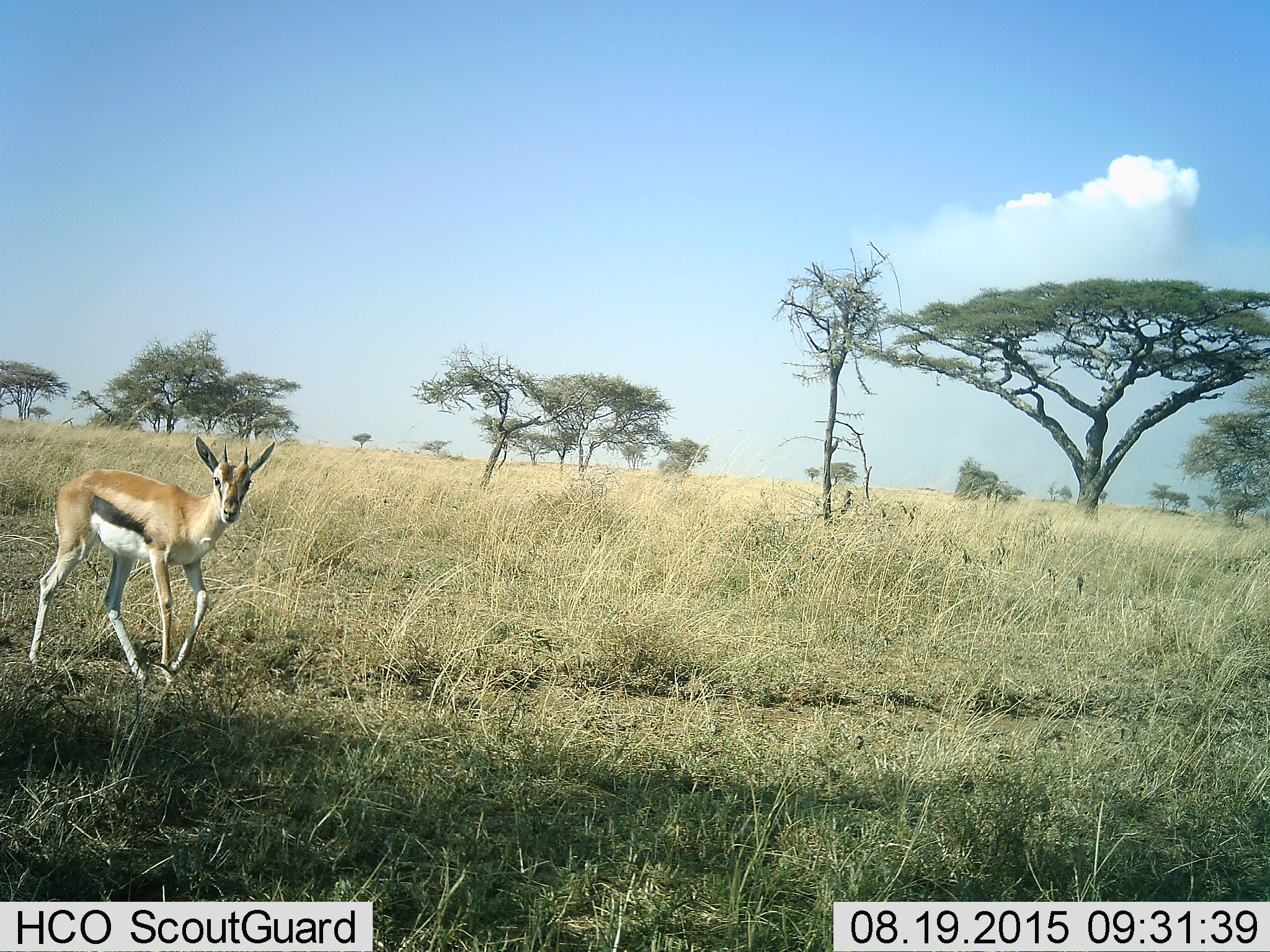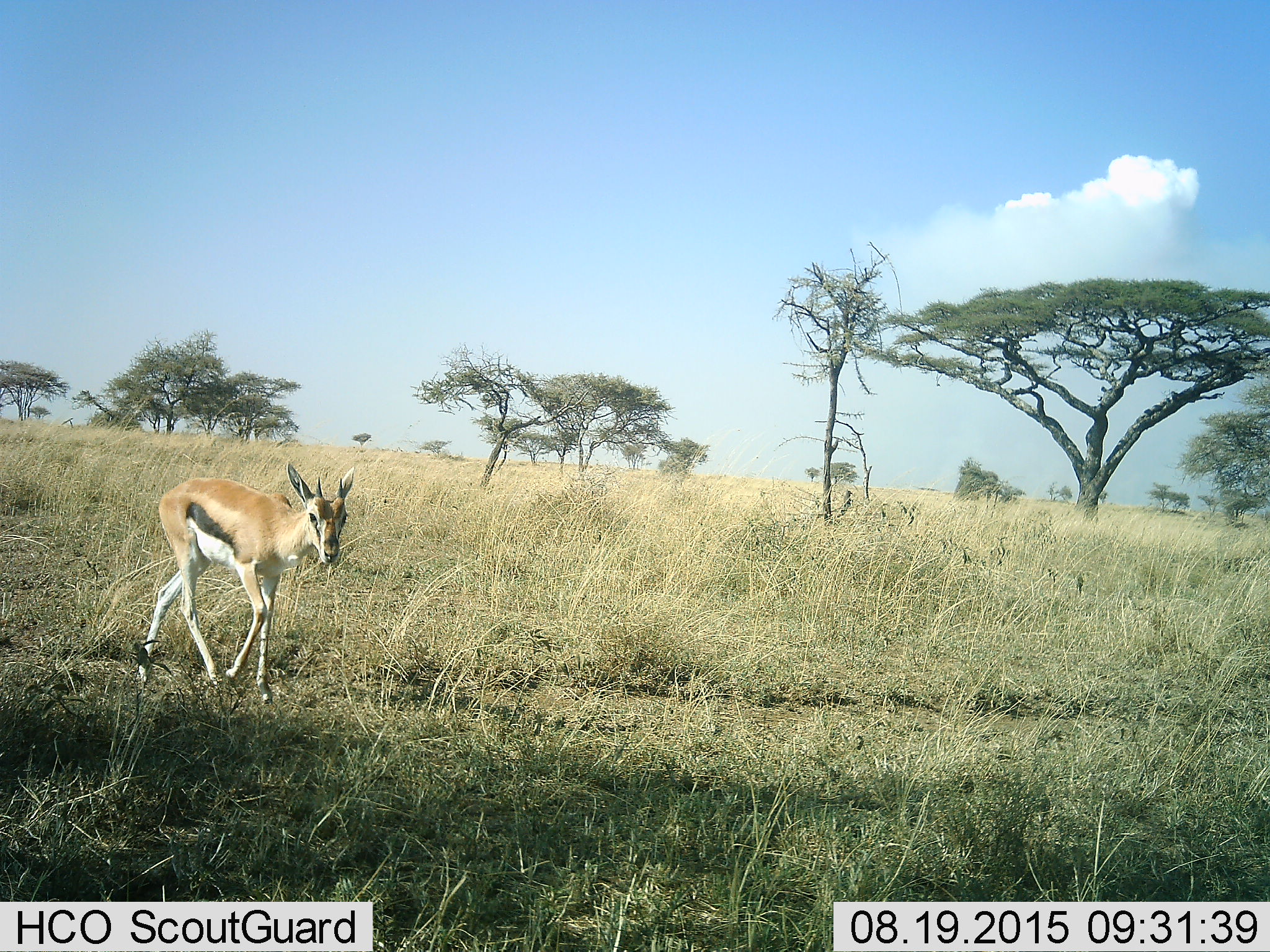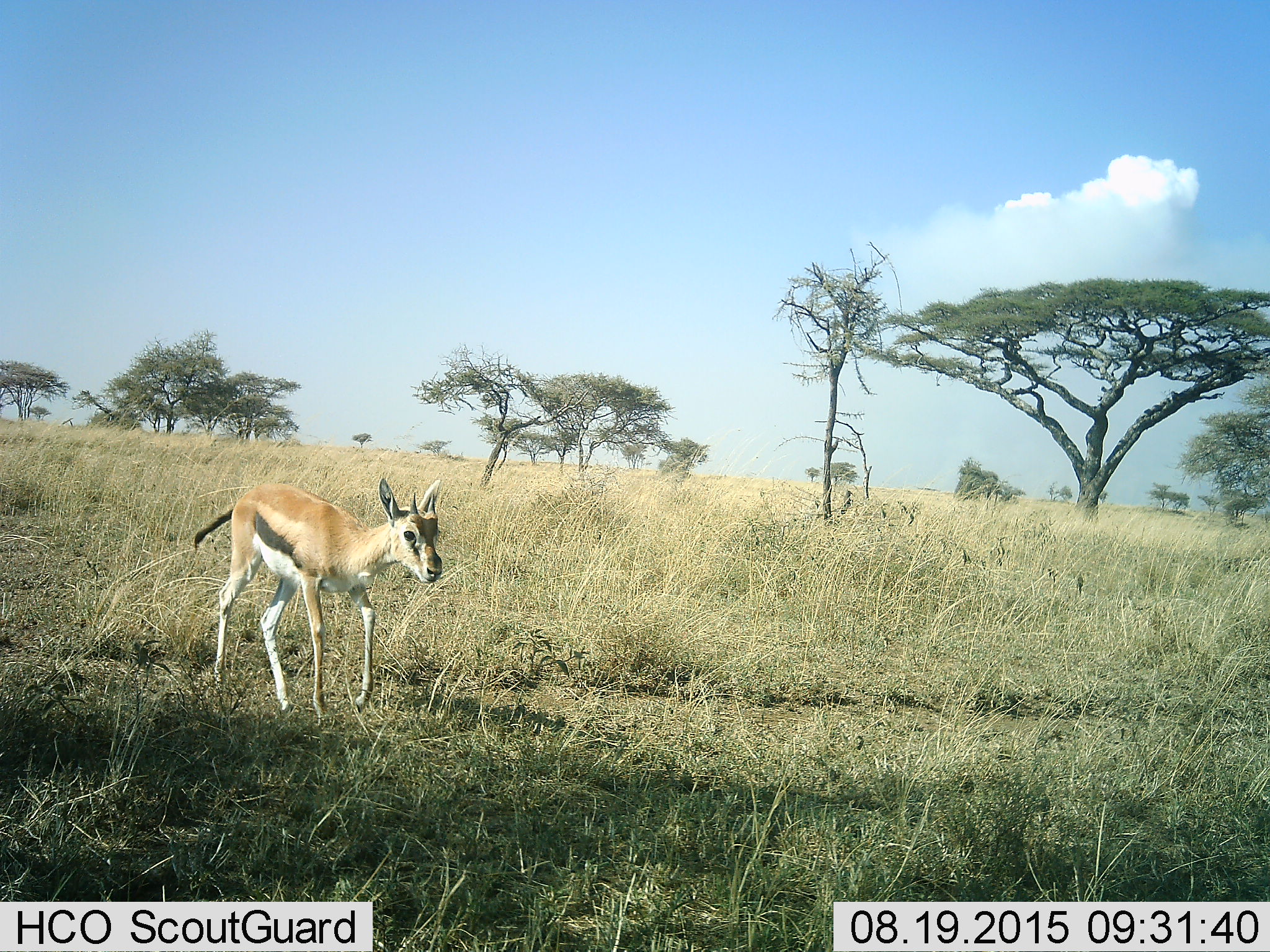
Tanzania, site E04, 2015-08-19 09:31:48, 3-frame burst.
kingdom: Animalia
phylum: Chordata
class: Mammalia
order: Artiodactyla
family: Bovidae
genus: Eudorcas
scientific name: Eudorcas thomsonii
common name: thomson's gazelle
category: gazellethomsons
Gazellethomsons (thomson's gazelle) (Eudorcas thomsonii), count 1. Behavior (volunteer vote fractions): standing 11%, resting 0%, moving 89%, interacting 0%. Young present (vote fraction): 22%. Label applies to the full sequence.